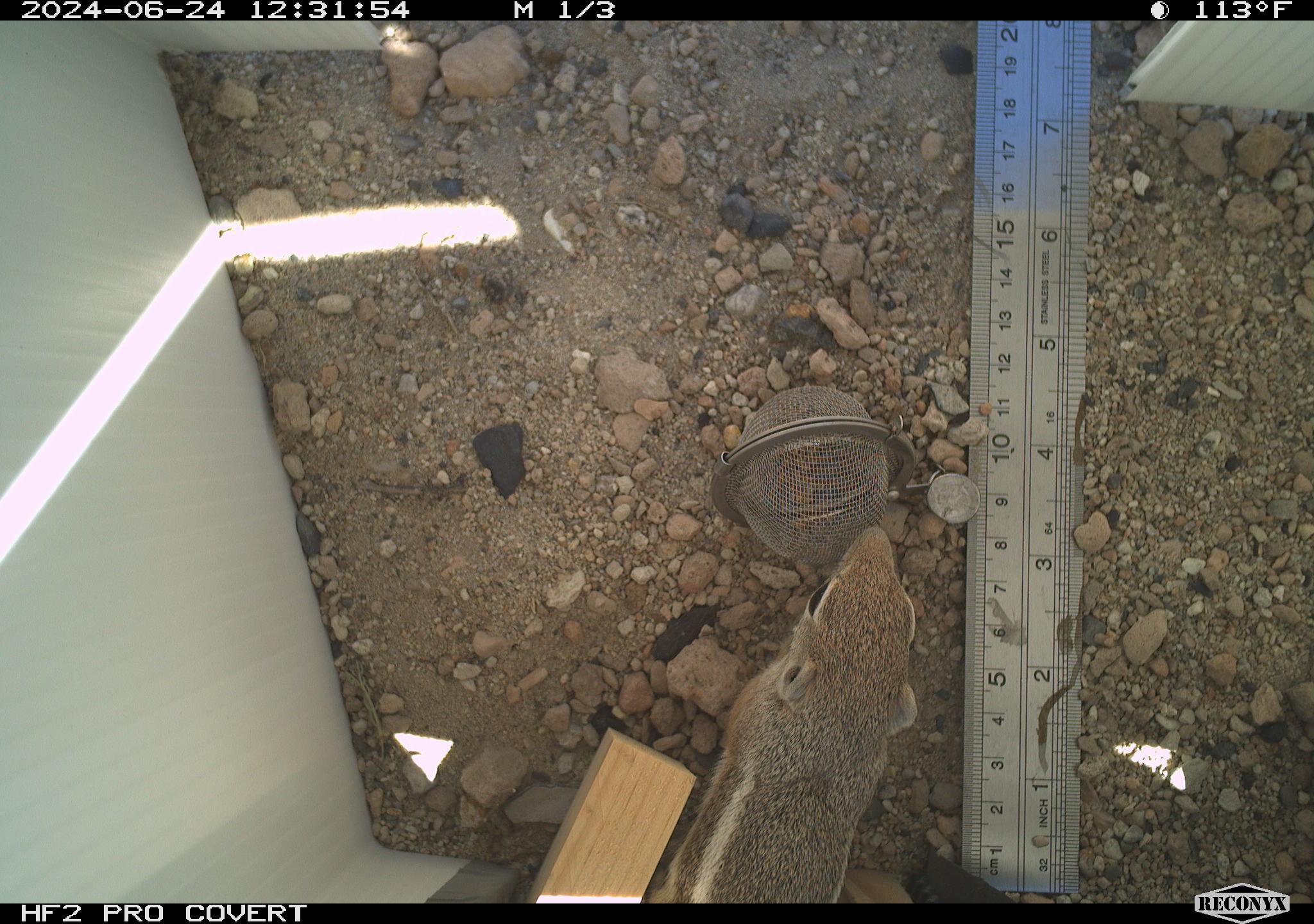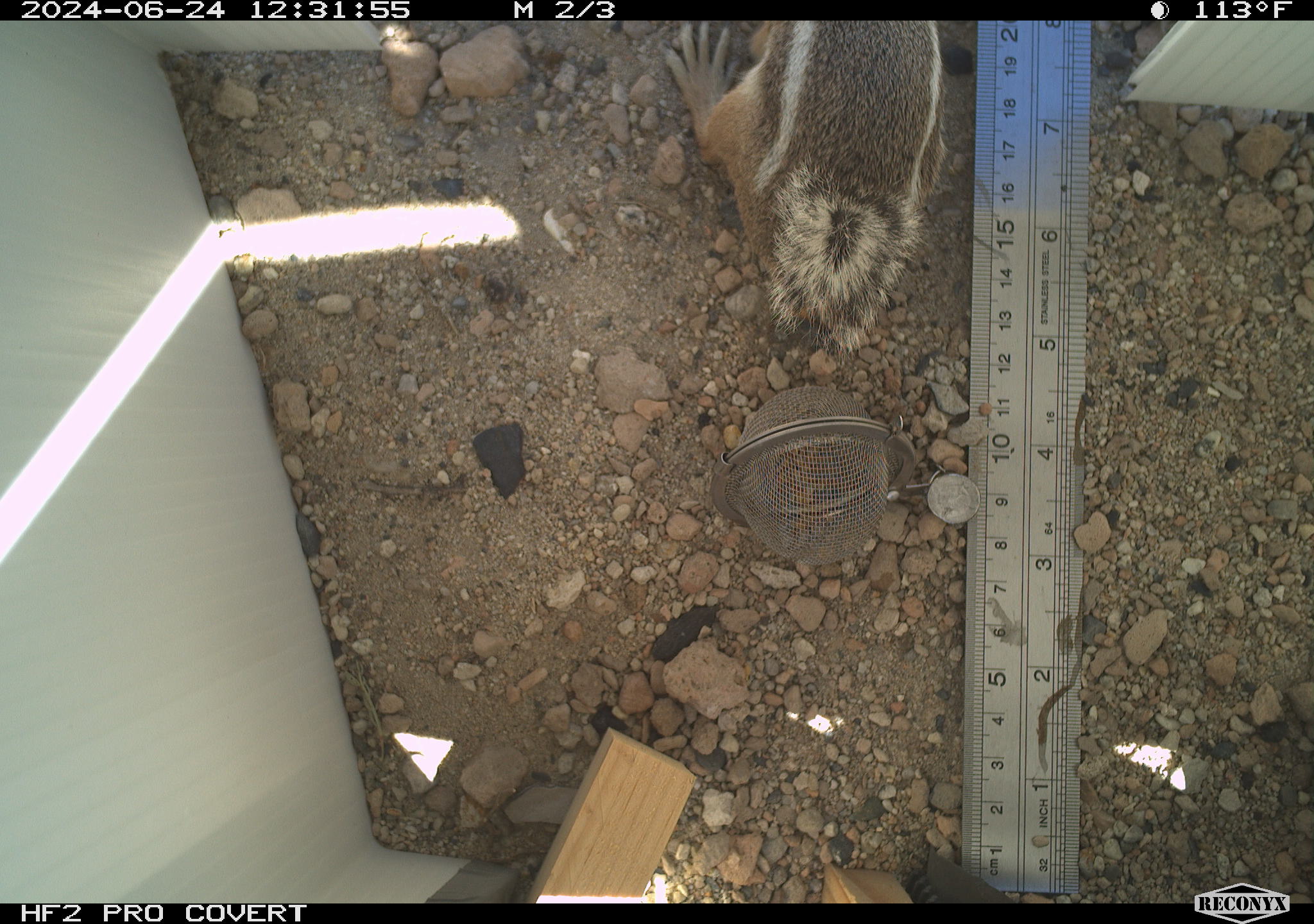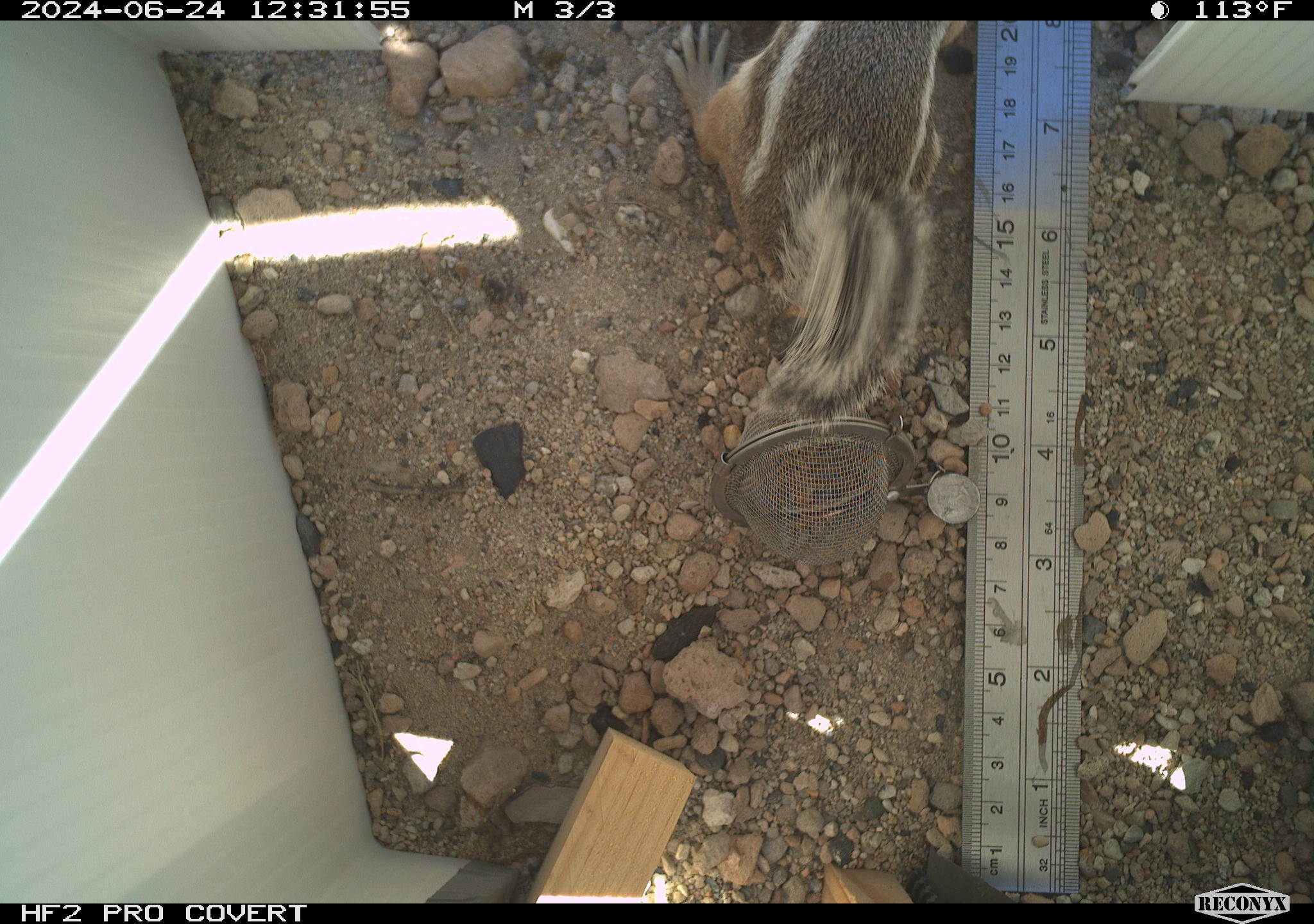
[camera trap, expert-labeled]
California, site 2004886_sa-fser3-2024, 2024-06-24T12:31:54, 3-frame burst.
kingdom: Animalia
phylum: Chordata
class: Mammalia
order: Rodentia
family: Sciuridae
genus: Ammospermophilus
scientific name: Ammospermophilus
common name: antelope ground squirrels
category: ammospermophilus species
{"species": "ammospermophilus species (antelope ground squirrels) (Ammospermophilus)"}